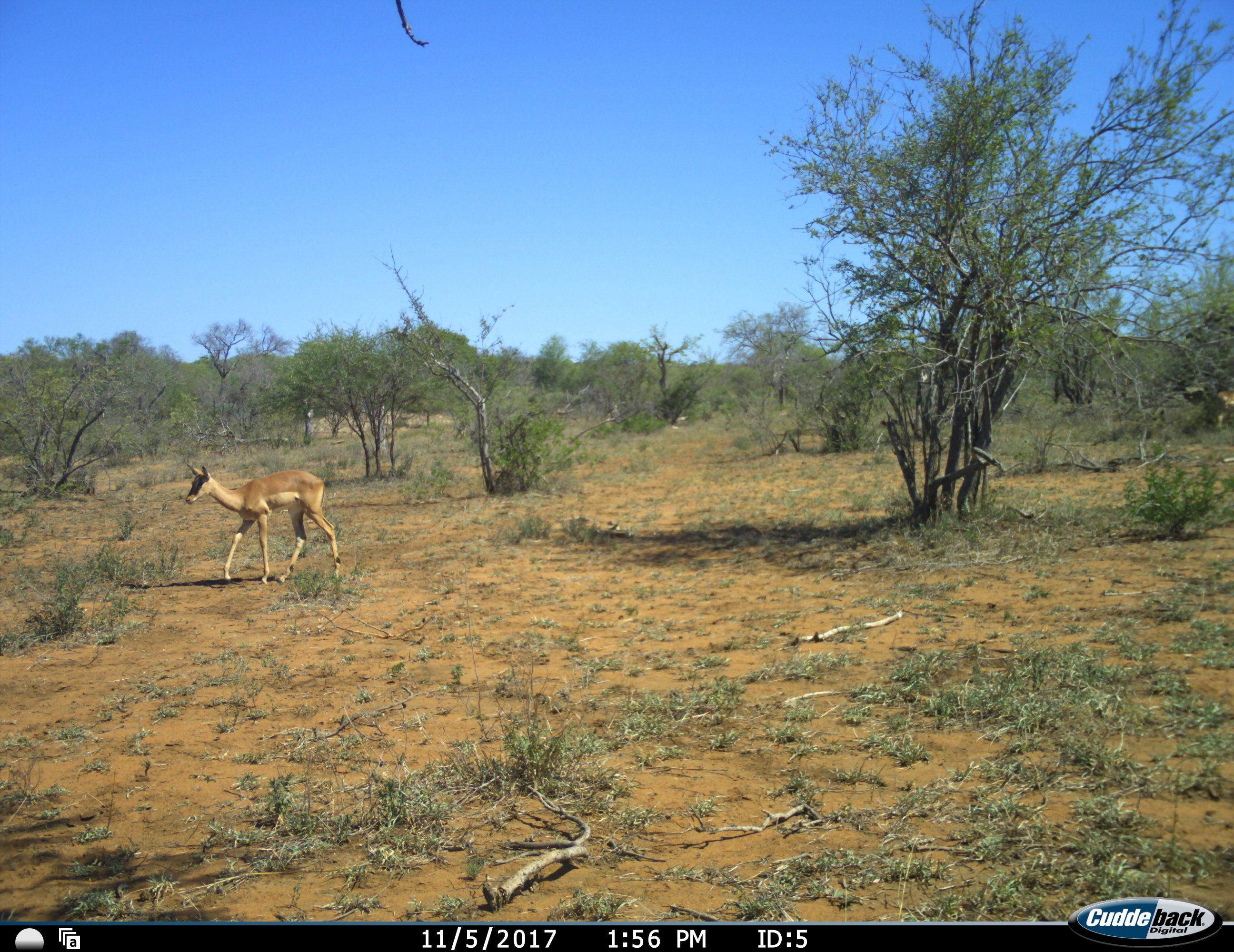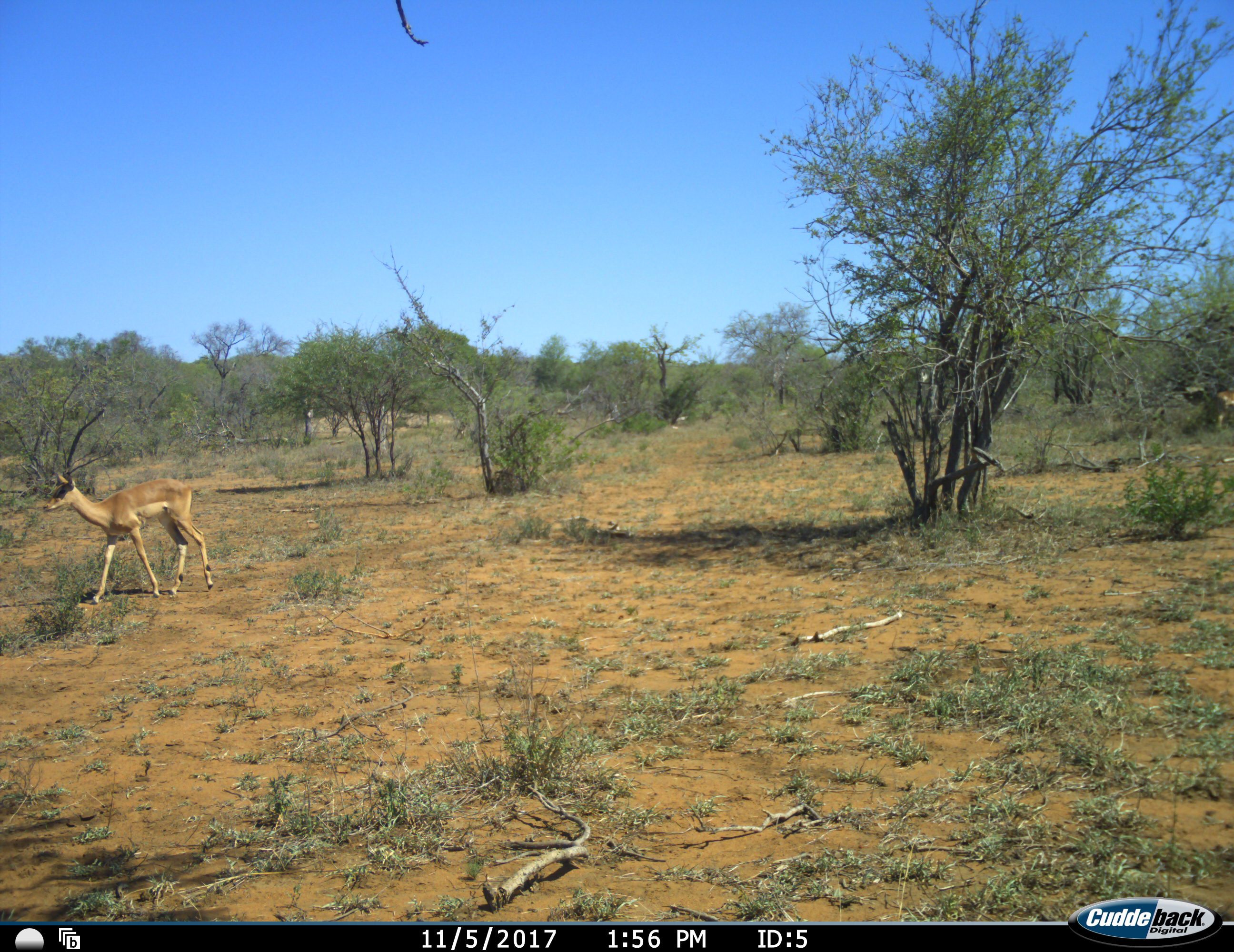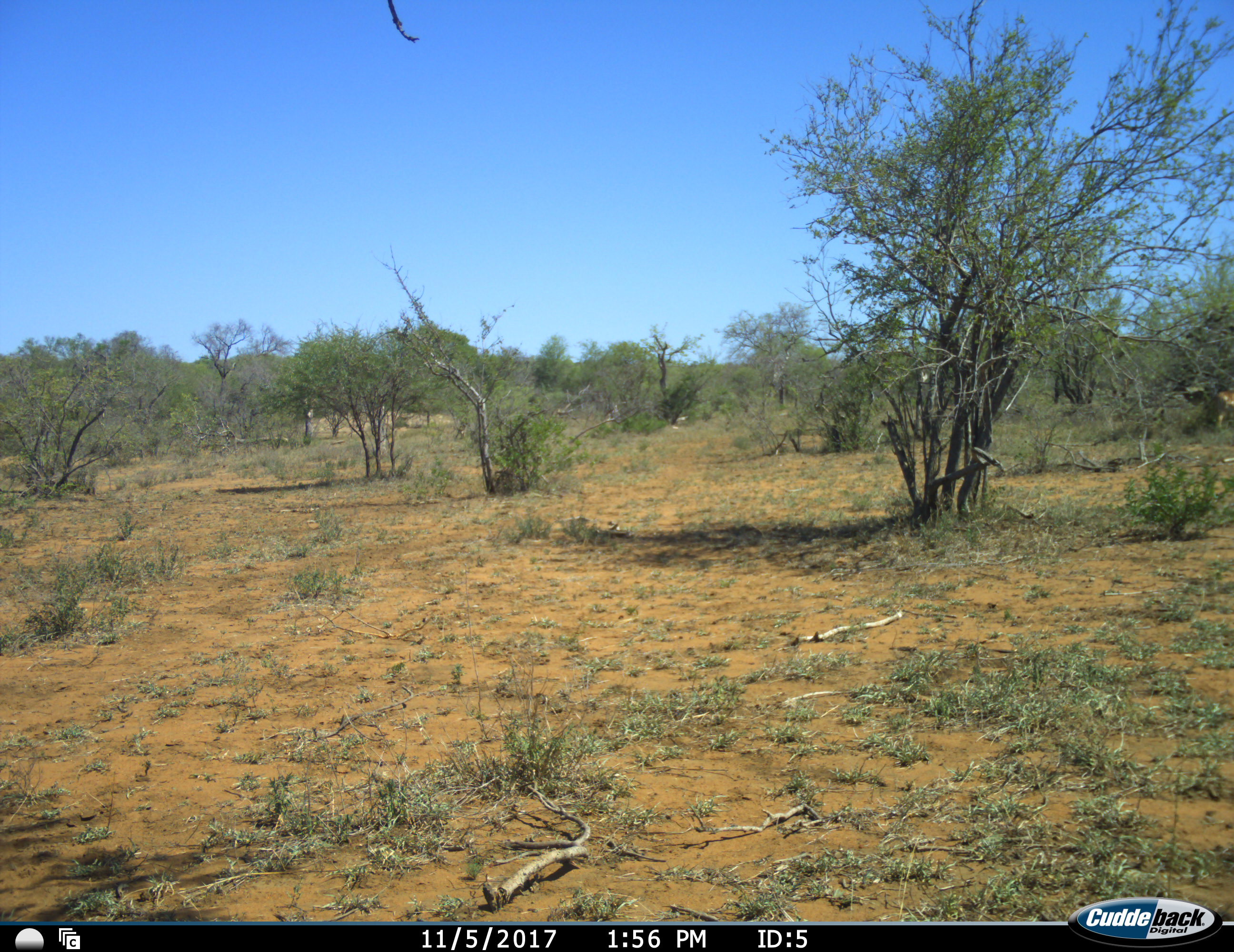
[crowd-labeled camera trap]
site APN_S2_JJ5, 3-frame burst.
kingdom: Animalia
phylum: Chordata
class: Mammalia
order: Artiodactyla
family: Bovidae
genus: Aepyceros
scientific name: Aepyceros melampus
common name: impala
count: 1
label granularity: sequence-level